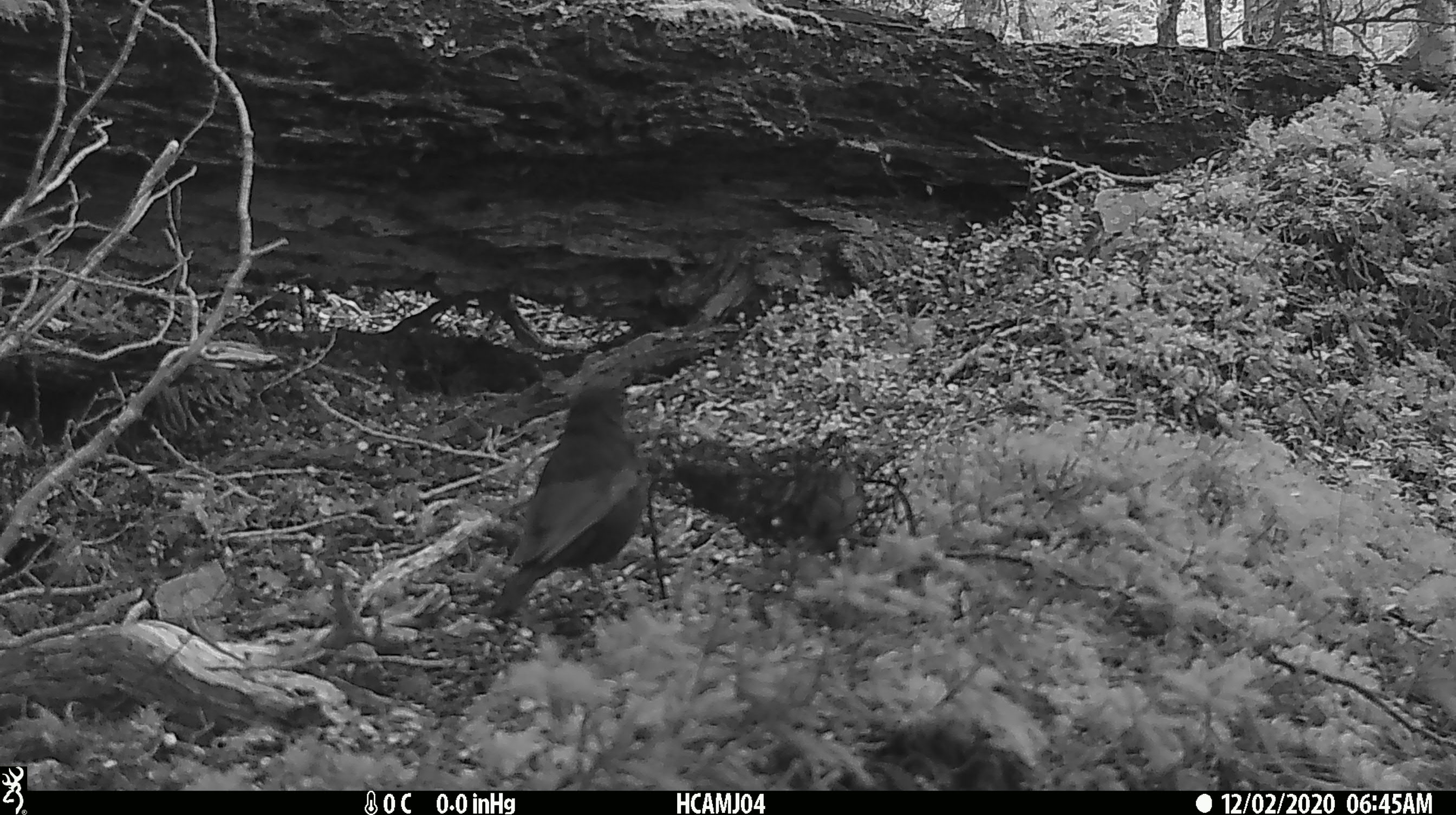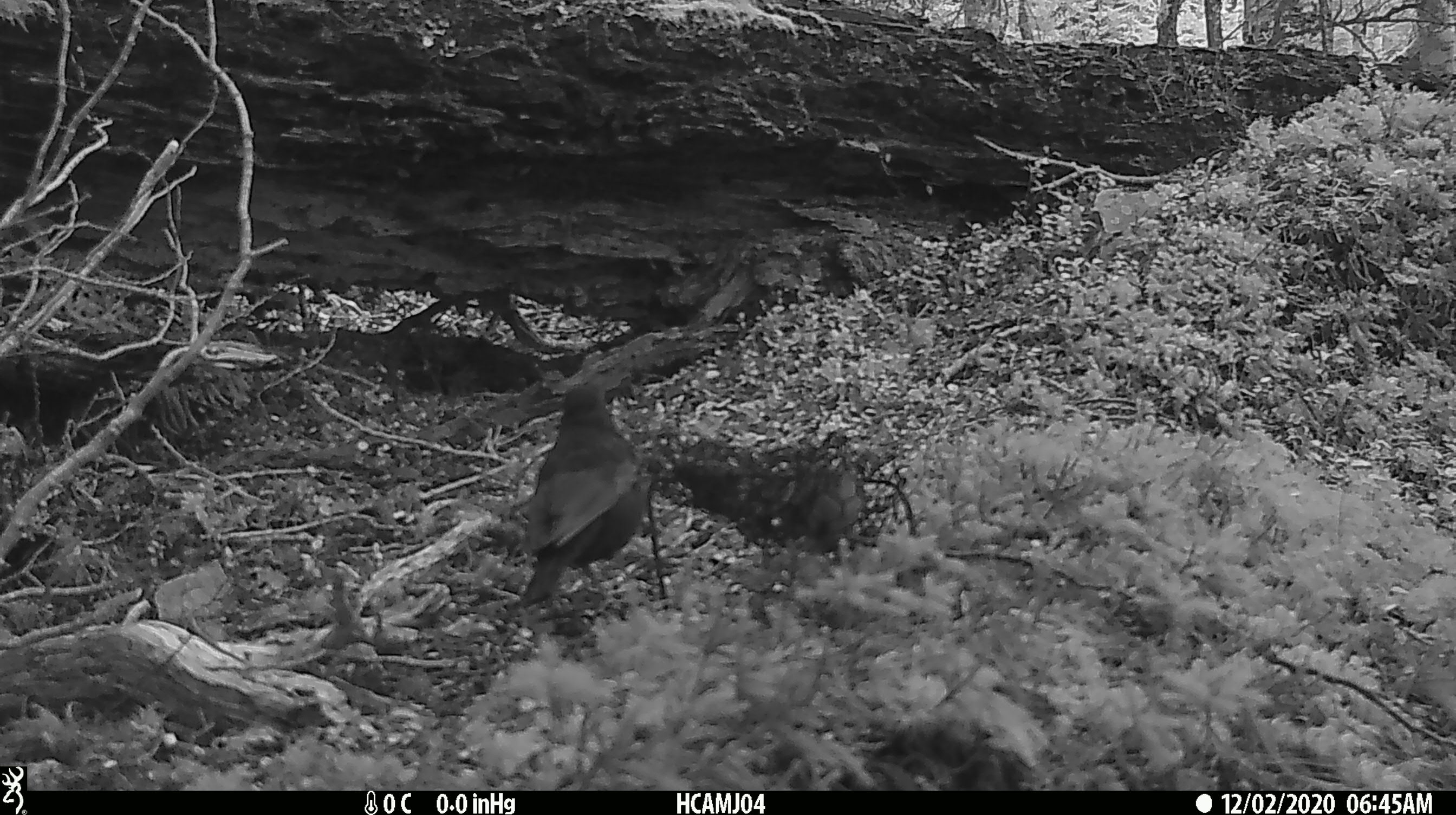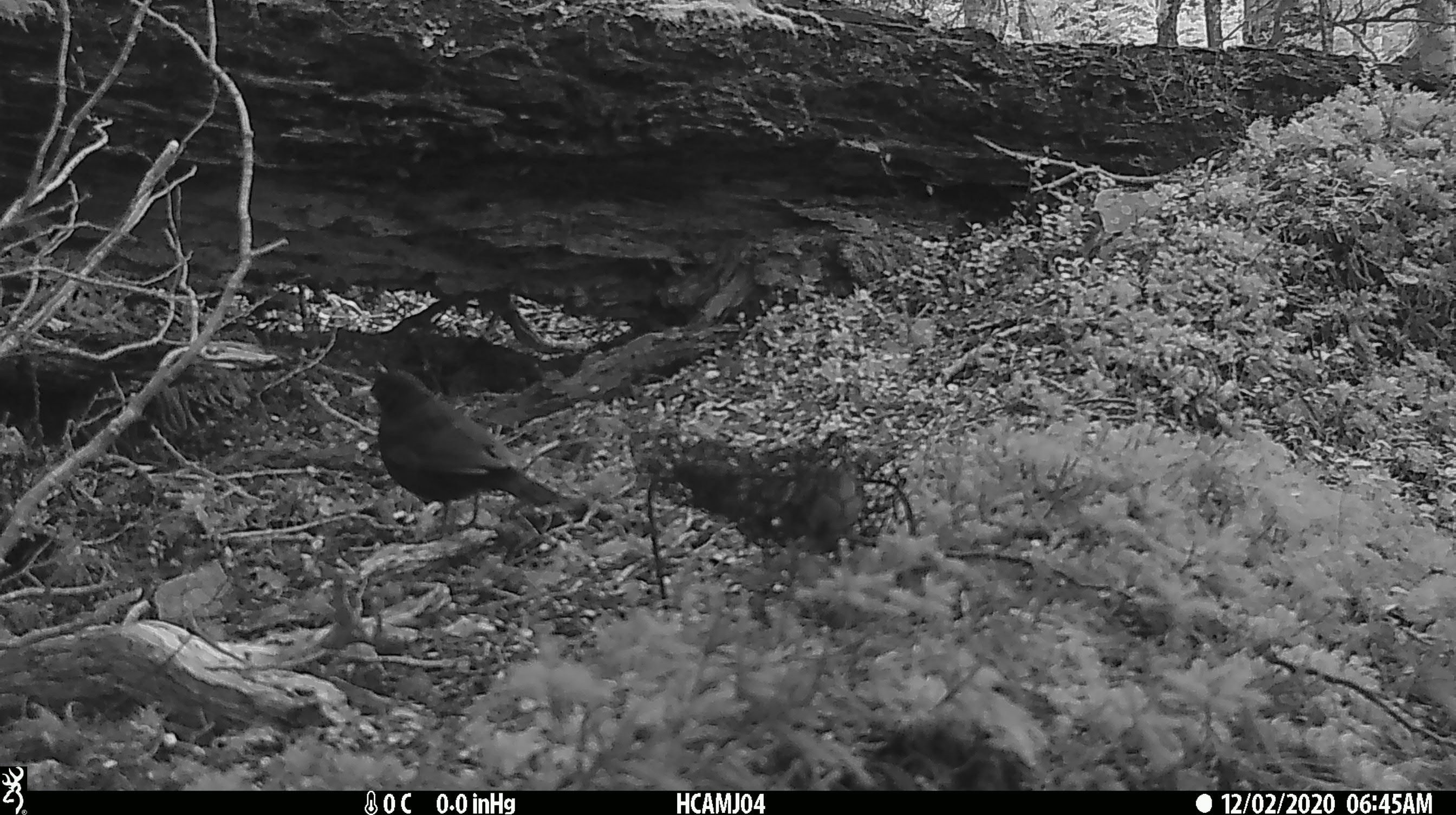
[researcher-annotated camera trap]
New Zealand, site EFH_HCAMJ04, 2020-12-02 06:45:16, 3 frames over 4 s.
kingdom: Animalia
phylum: Chordata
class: Aves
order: Passeriformes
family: Turdidae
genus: Turdus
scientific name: Turdus merula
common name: eurasian blackbird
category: blackbird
Blackbird (eurasian blackbird) (Turdus merula).